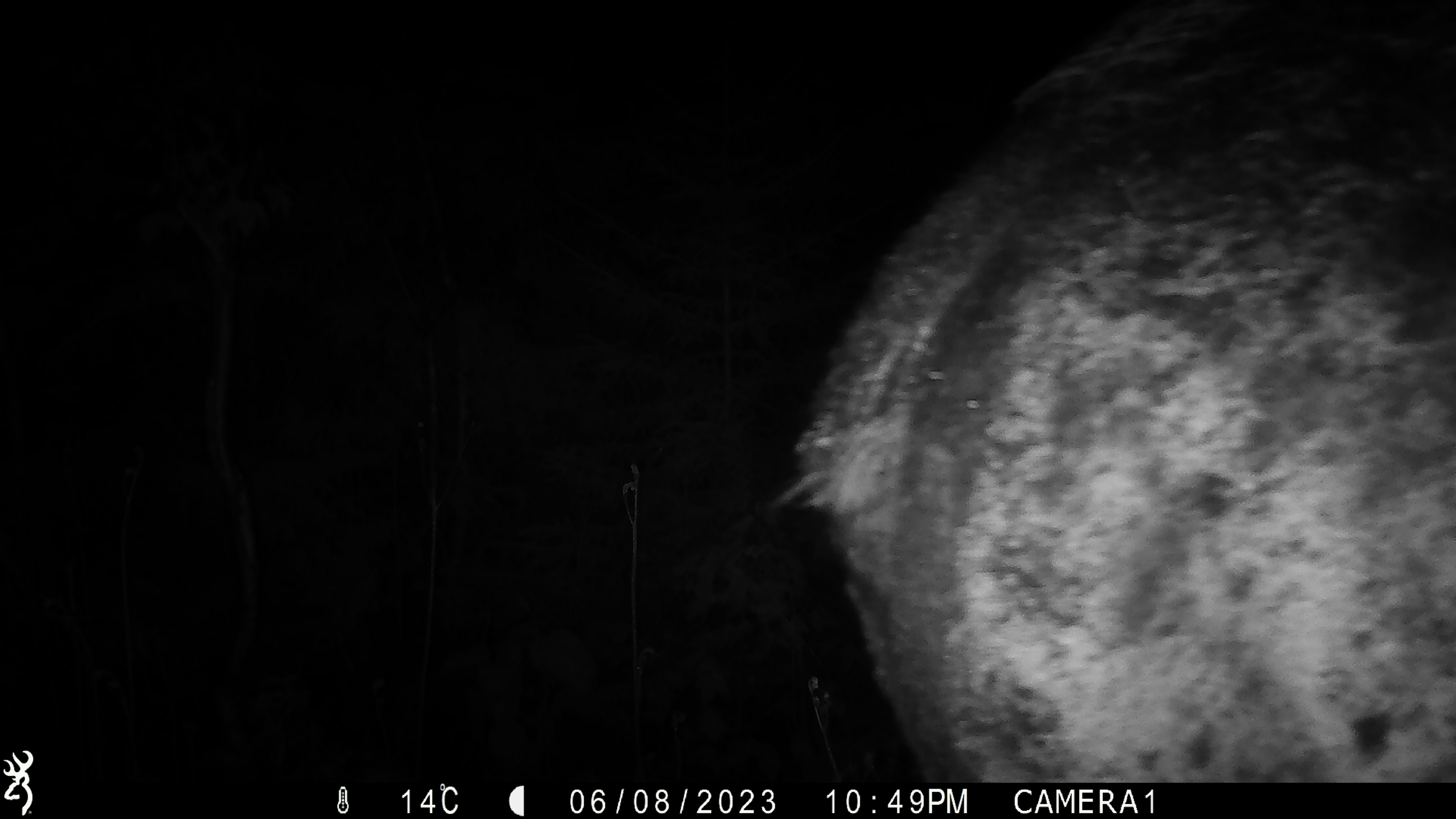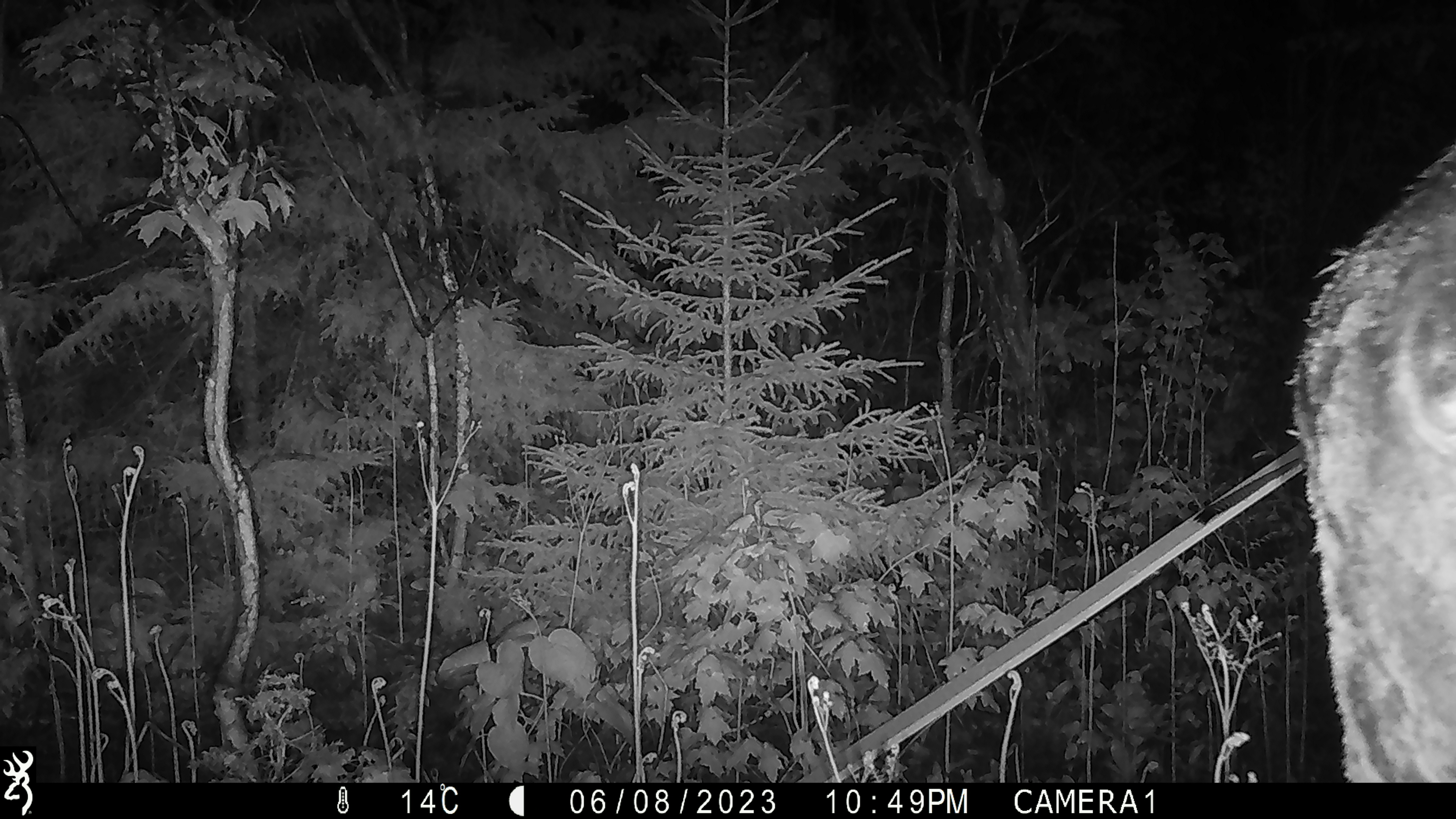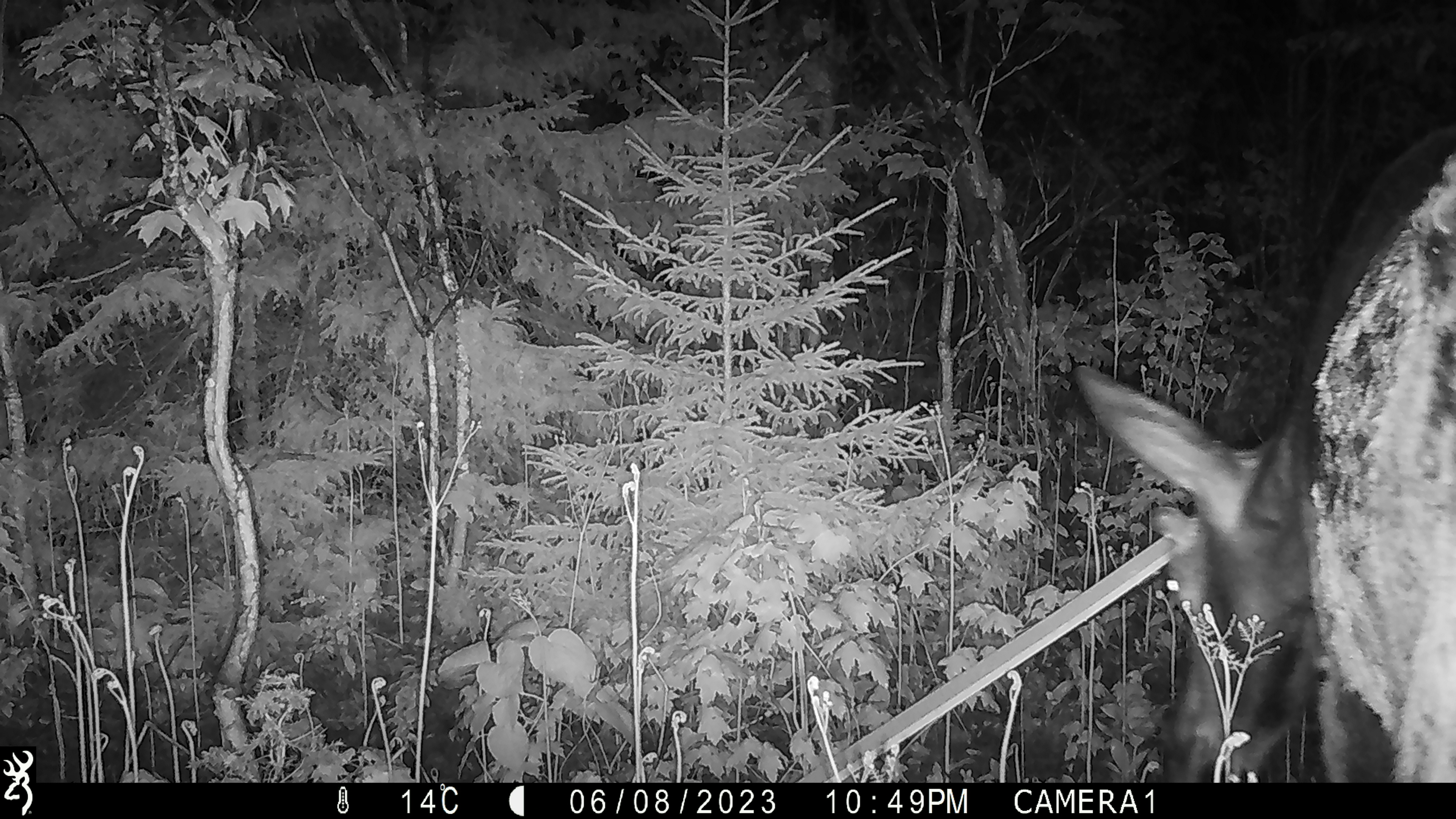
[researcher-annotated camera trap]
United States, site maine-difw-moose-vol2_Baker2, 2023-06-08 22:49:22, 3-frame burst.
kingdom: Animalia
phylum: Chordata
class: Mammalia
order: Artiodactyla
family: Cervidae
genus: Alces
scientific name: Alces alces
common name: moose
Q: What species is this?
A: Moose (Alces alces).